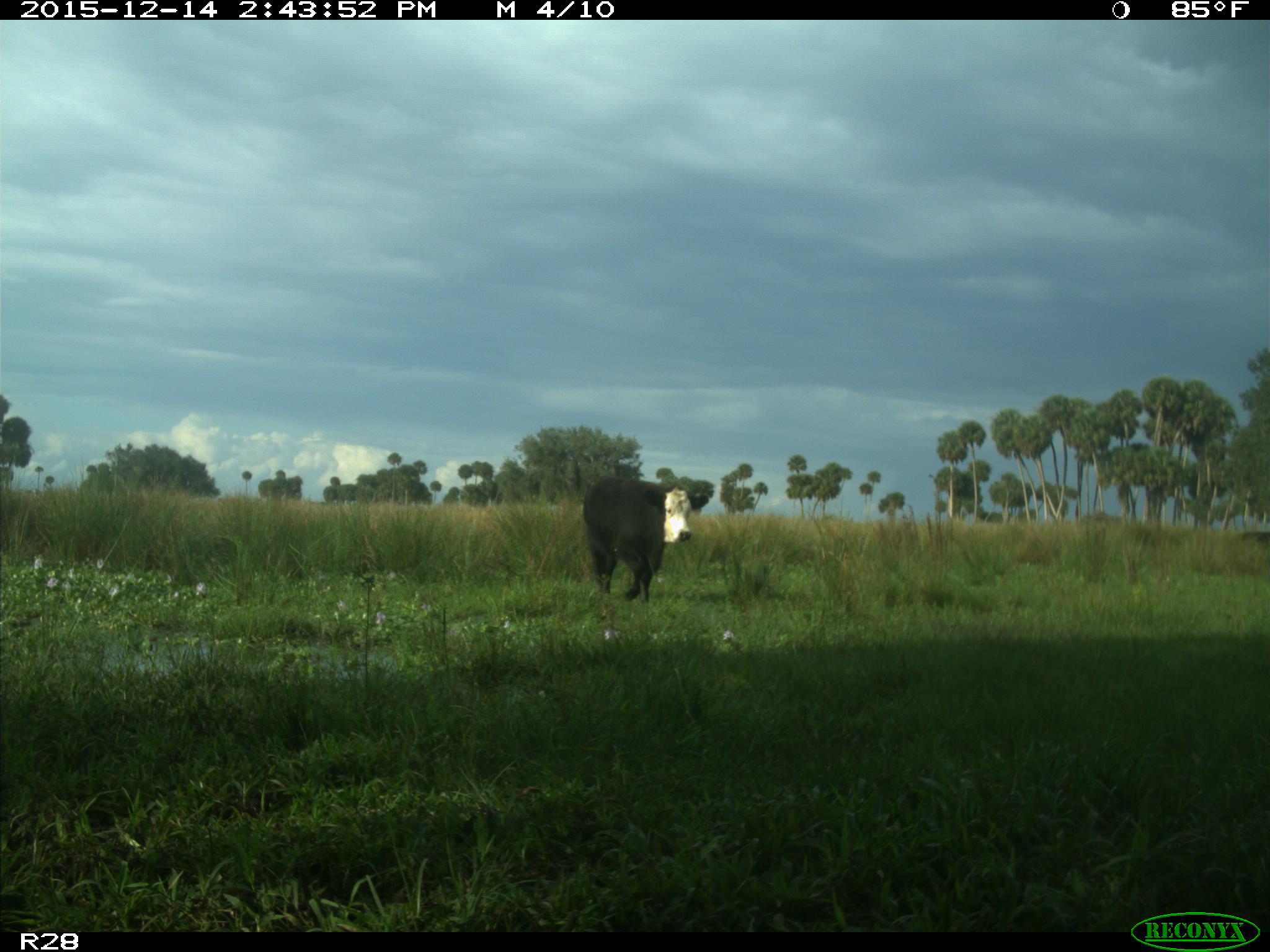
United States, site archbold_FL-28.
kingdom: Animalia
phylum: Chordata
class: Mammalia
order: Artiodactyla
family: Bovidae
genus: Bos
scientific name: Bos taurus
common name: domestic cow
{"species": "Bos taurus (domestic cow)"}